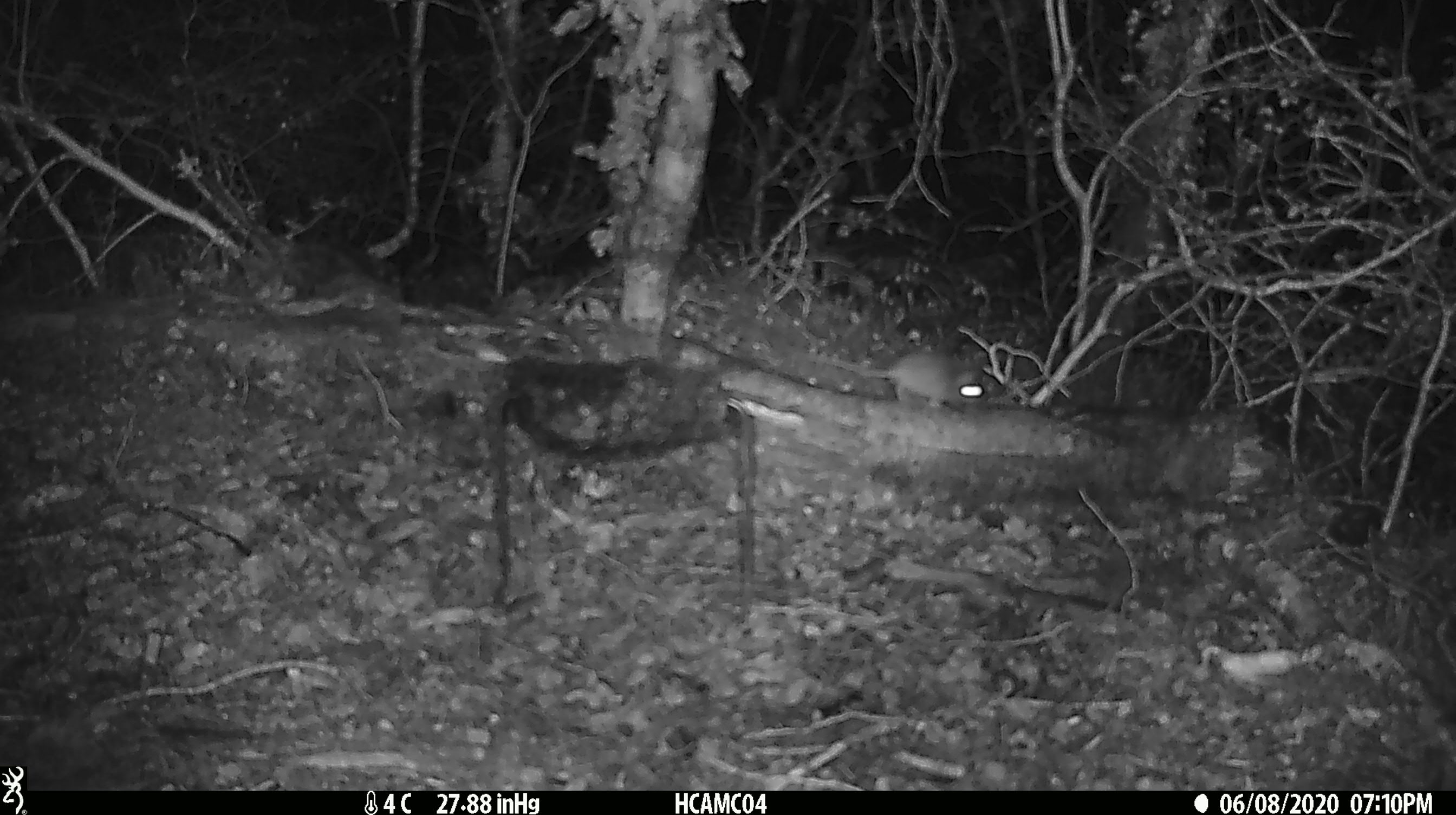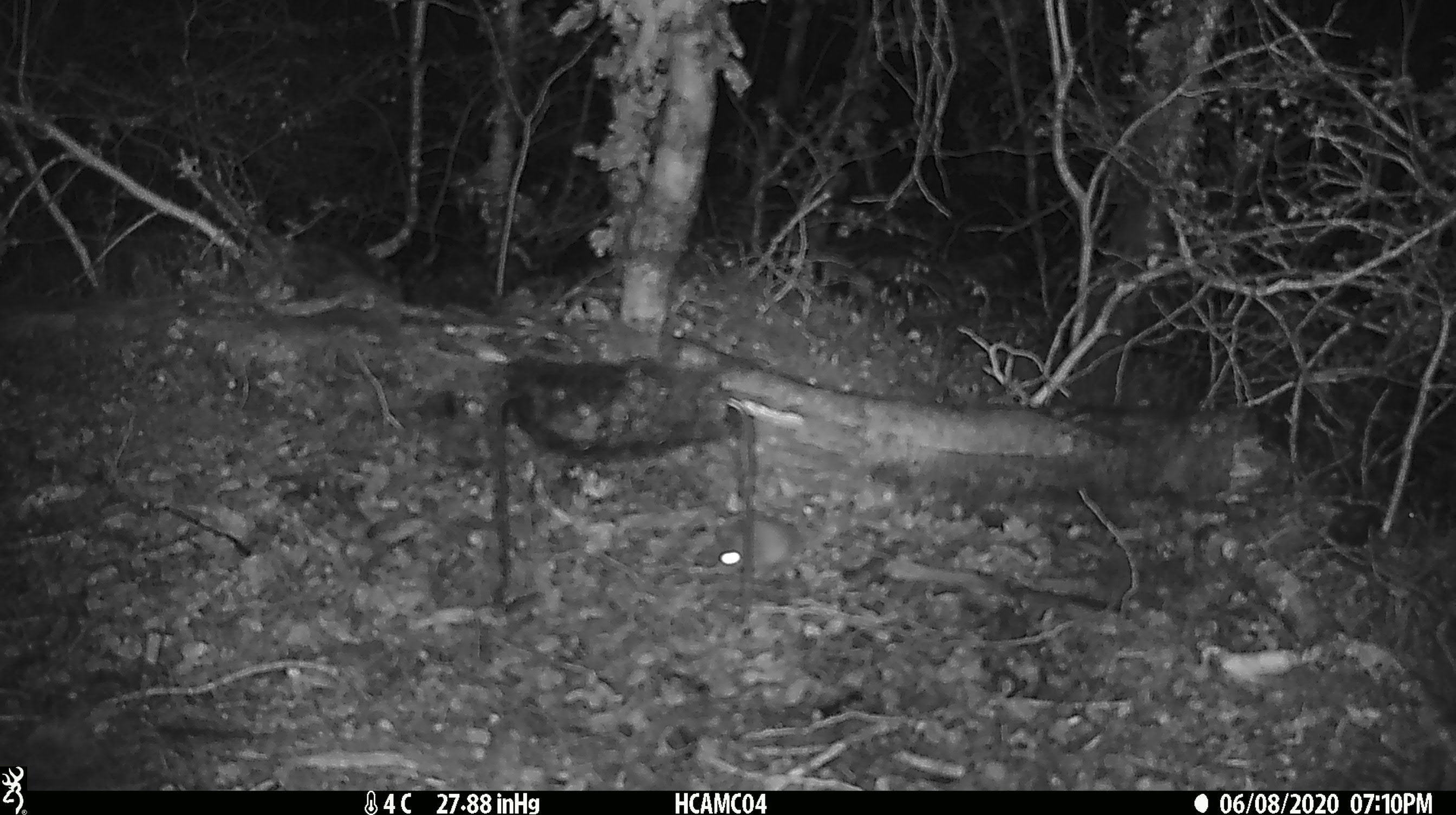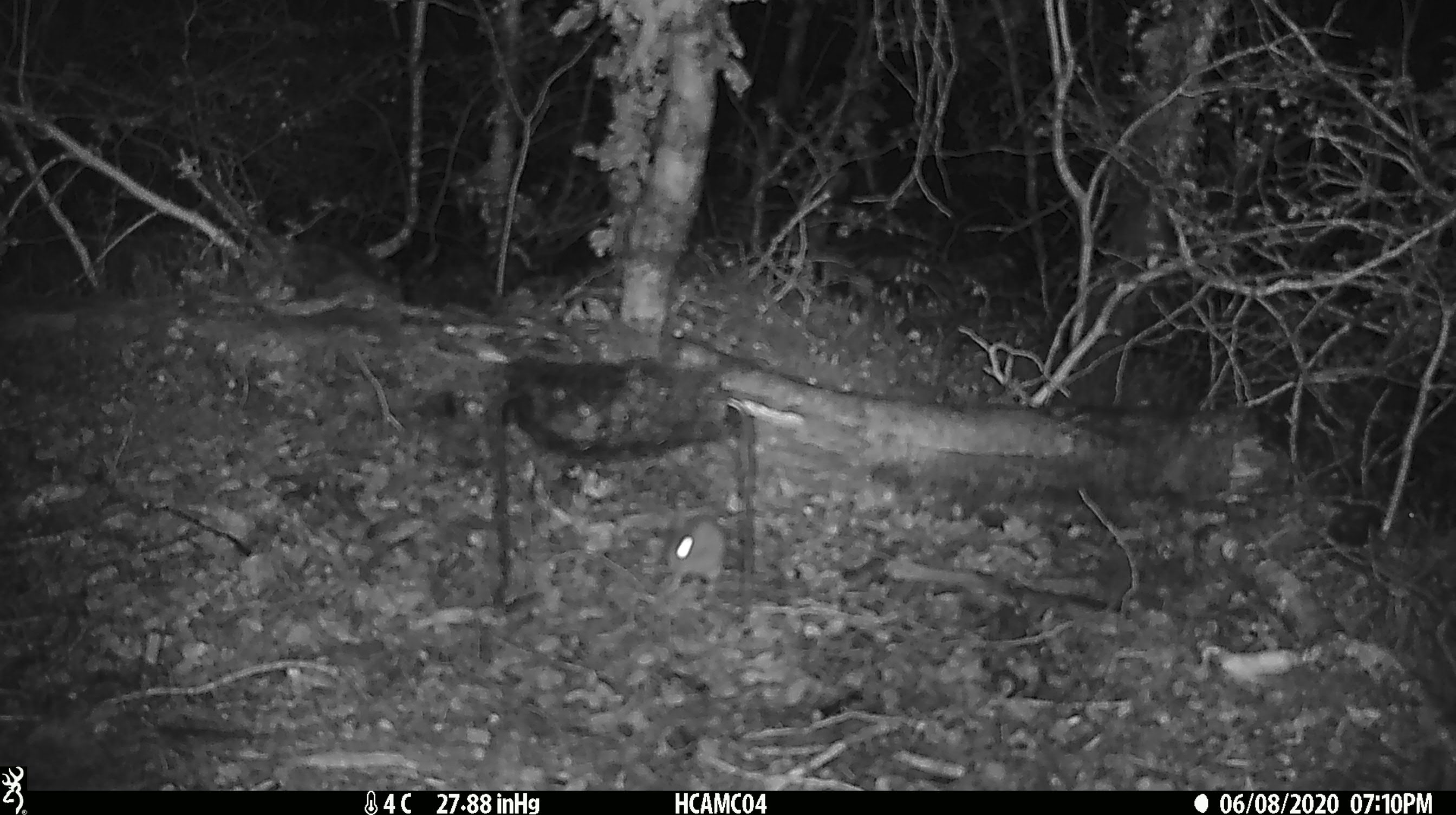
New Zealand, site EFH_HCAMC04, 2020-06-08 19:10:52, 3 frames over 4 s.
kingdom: Animalia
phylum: Chordata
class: Mammalia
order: Rodentia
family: Muridae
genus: Mus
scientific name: Mus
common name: mouse